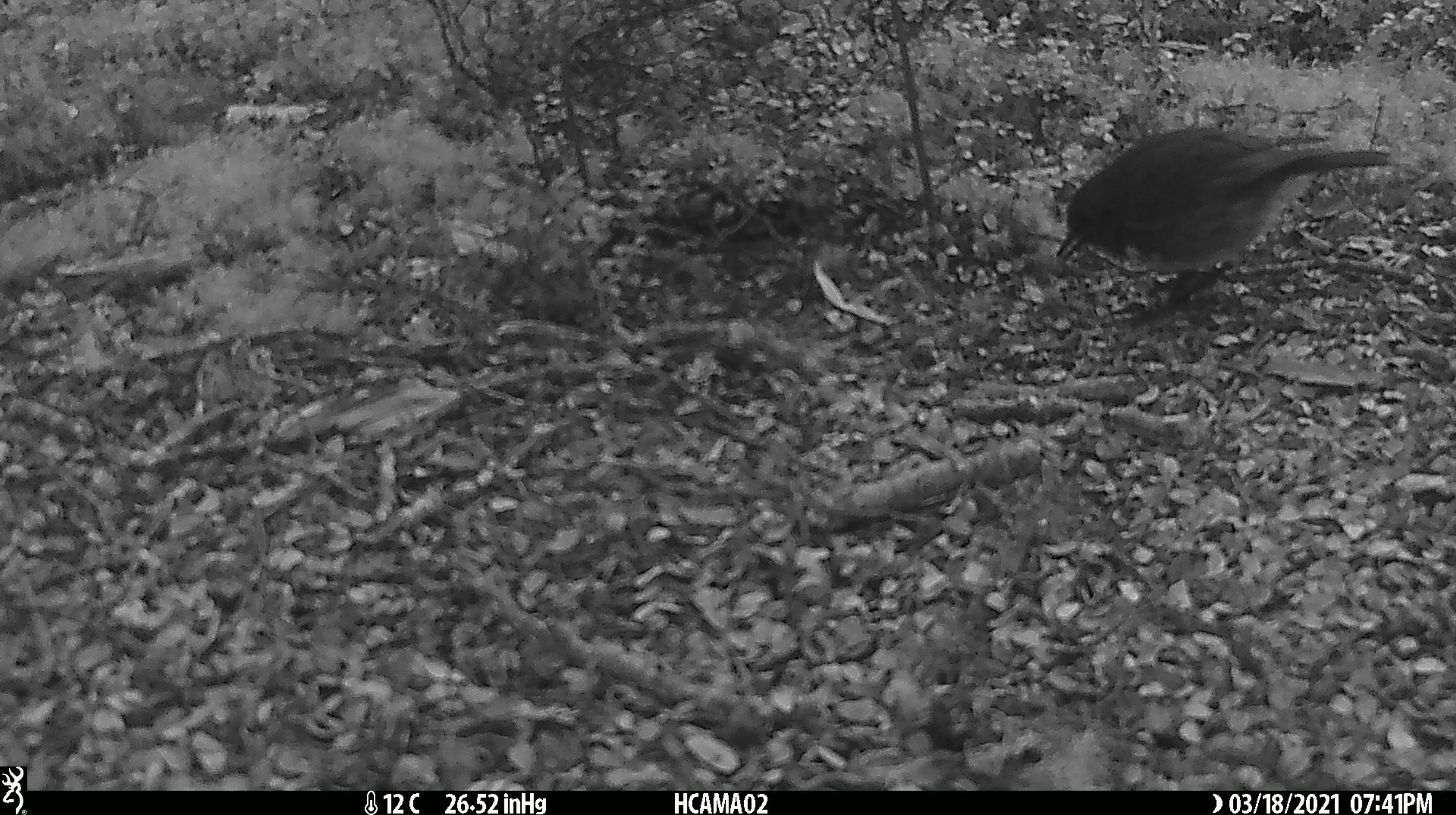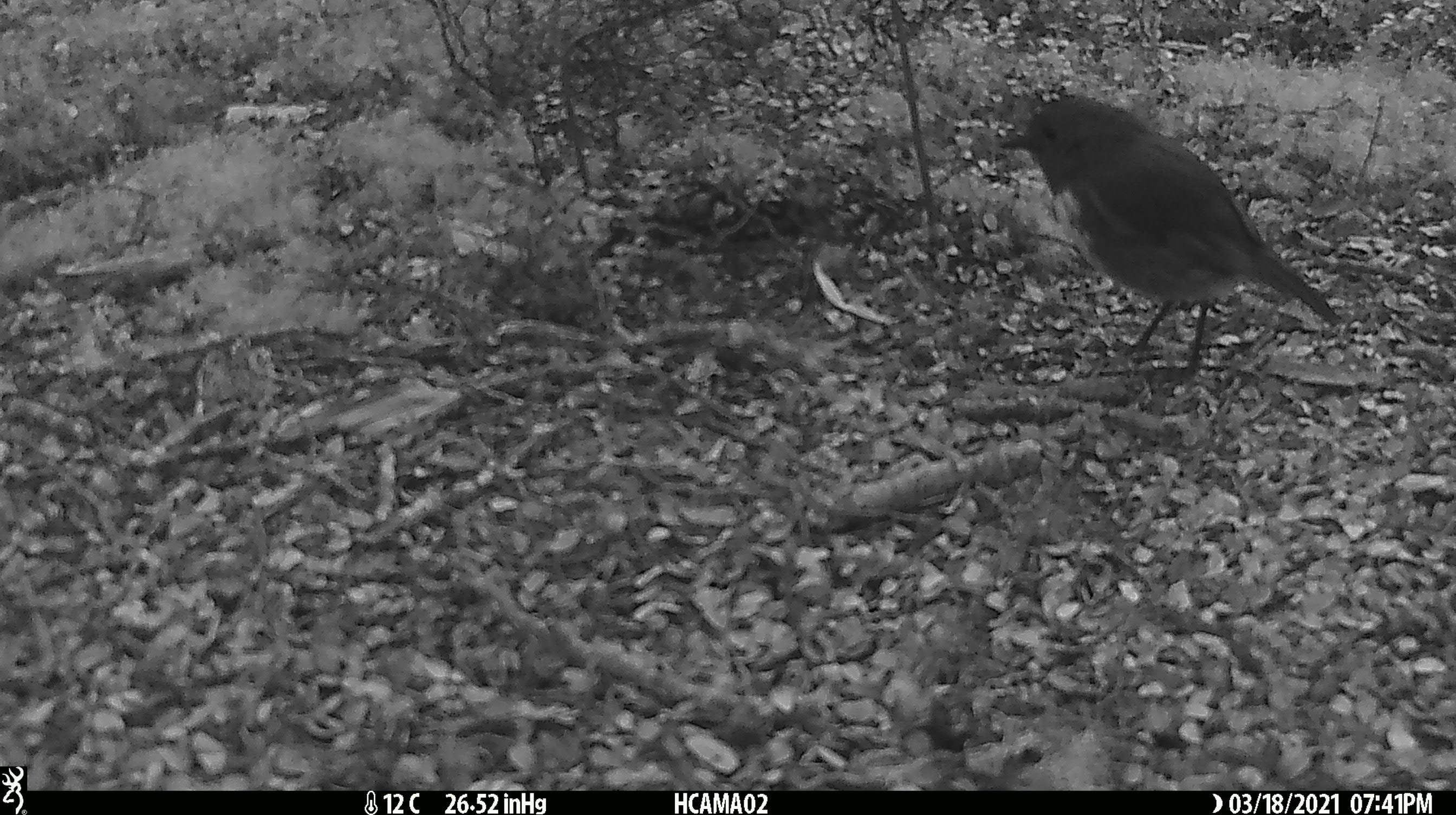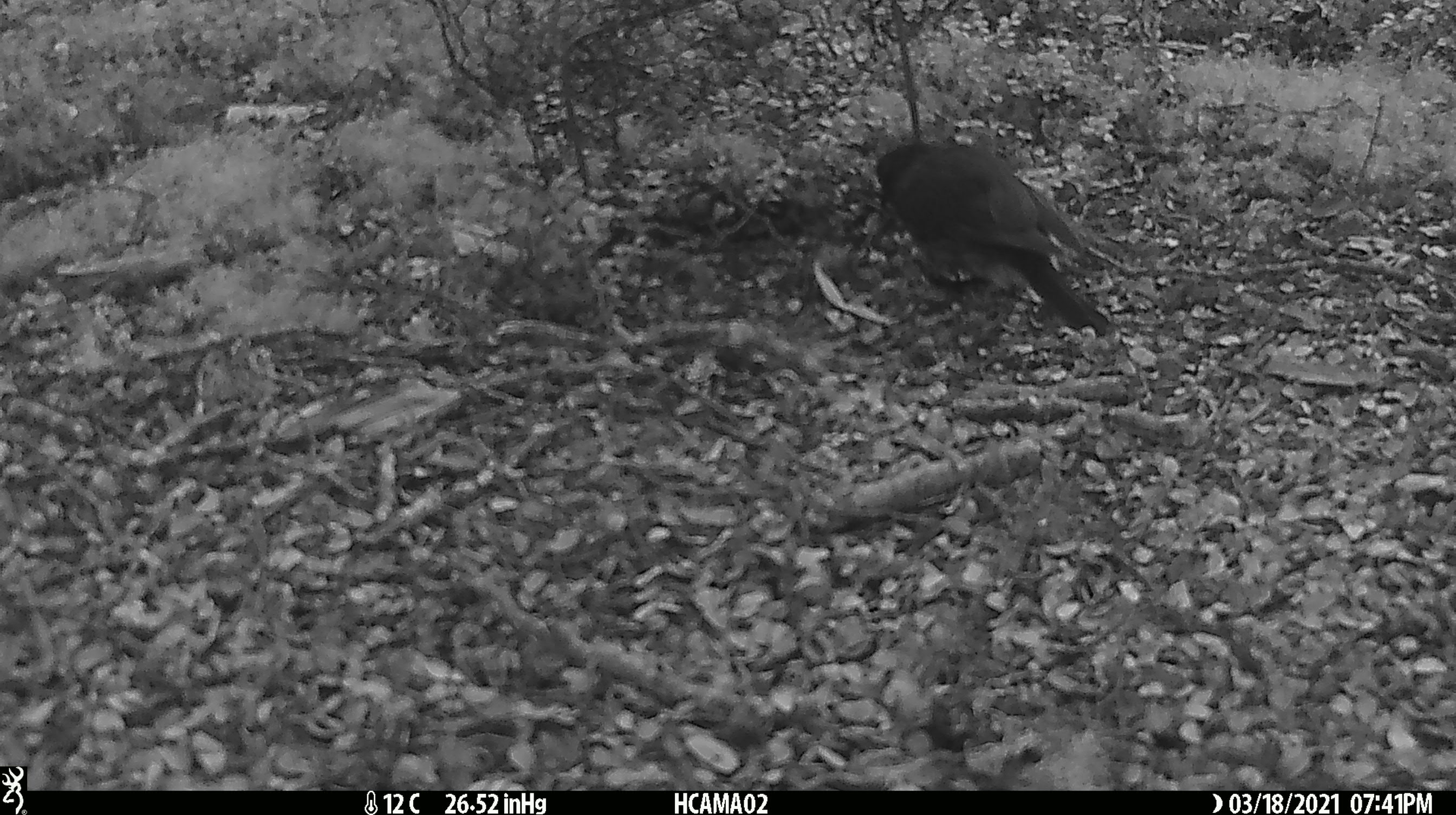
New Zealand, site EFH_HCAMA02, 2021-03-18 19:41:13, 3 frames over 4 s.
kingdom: Animalia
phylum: Chordata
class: Aves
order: Passeriformes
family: Petroicidae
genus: Petroica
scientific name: Petroica australis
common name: new zealand robin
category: robin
Robin (new zealand robin) (Petroica australis).